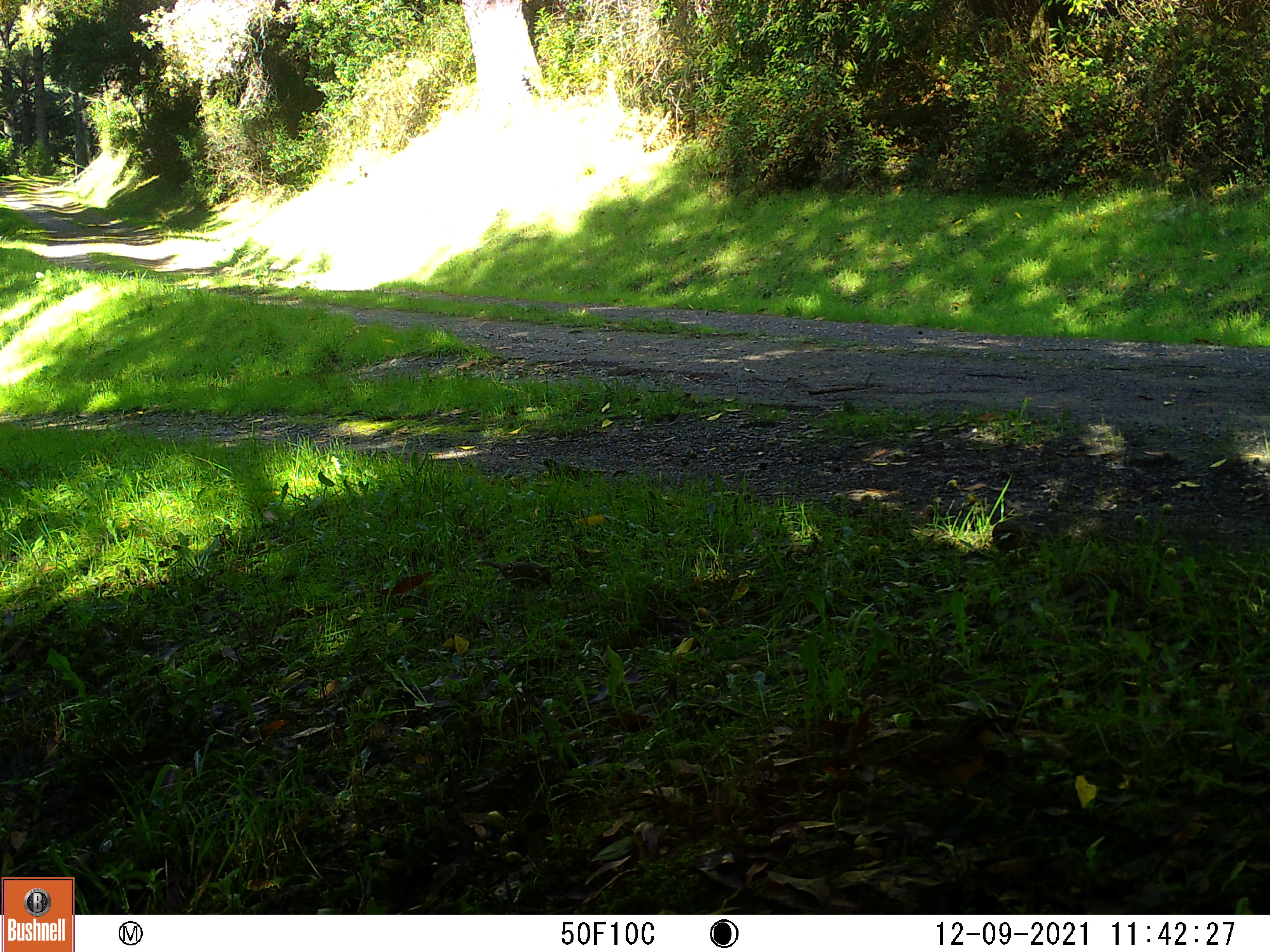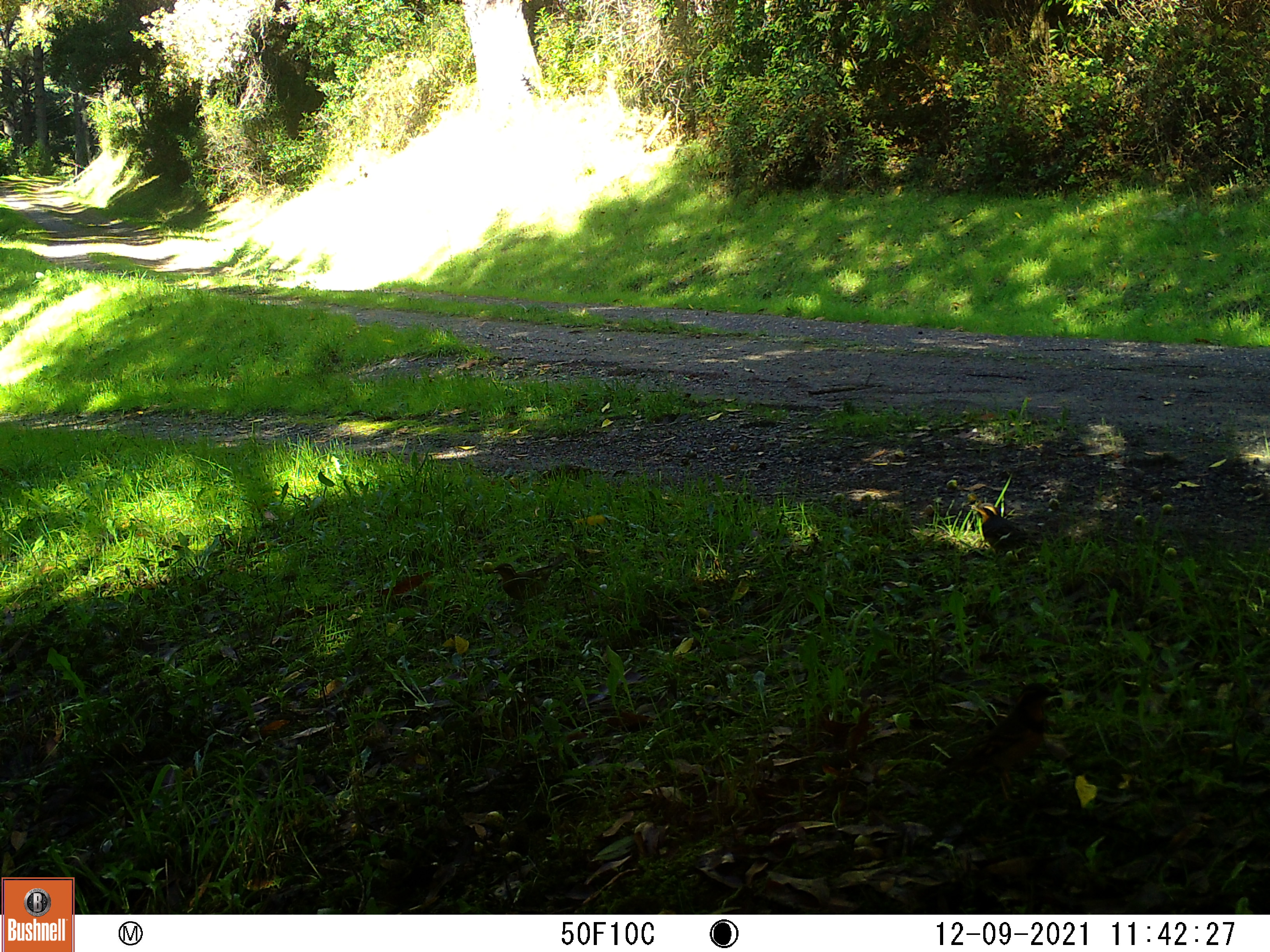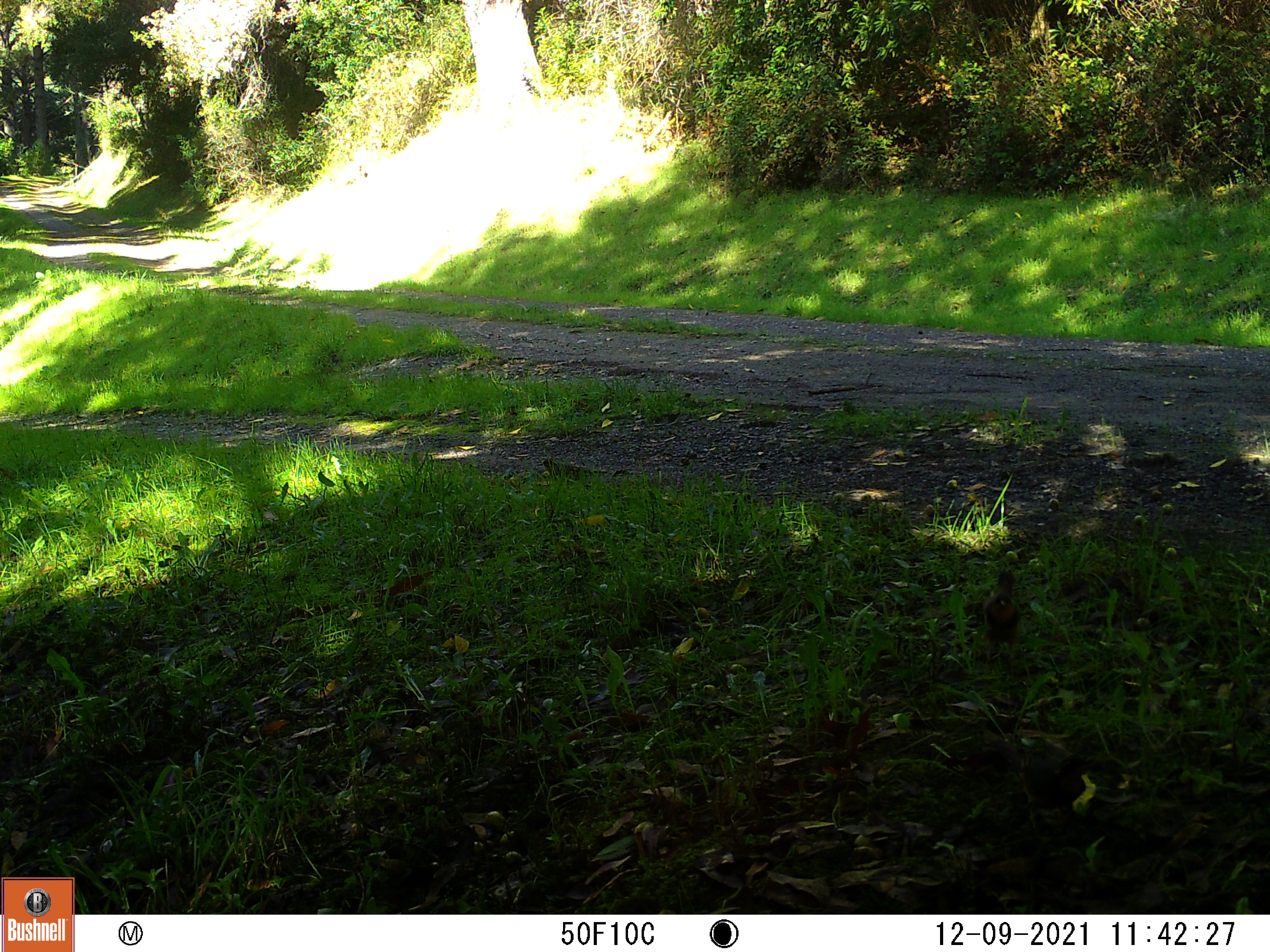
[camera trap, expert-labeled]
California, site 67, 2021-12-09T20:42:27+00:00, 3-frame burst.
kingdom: Animalia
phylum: Chordata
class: Aves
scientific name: Aves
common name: bird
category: unknown bird